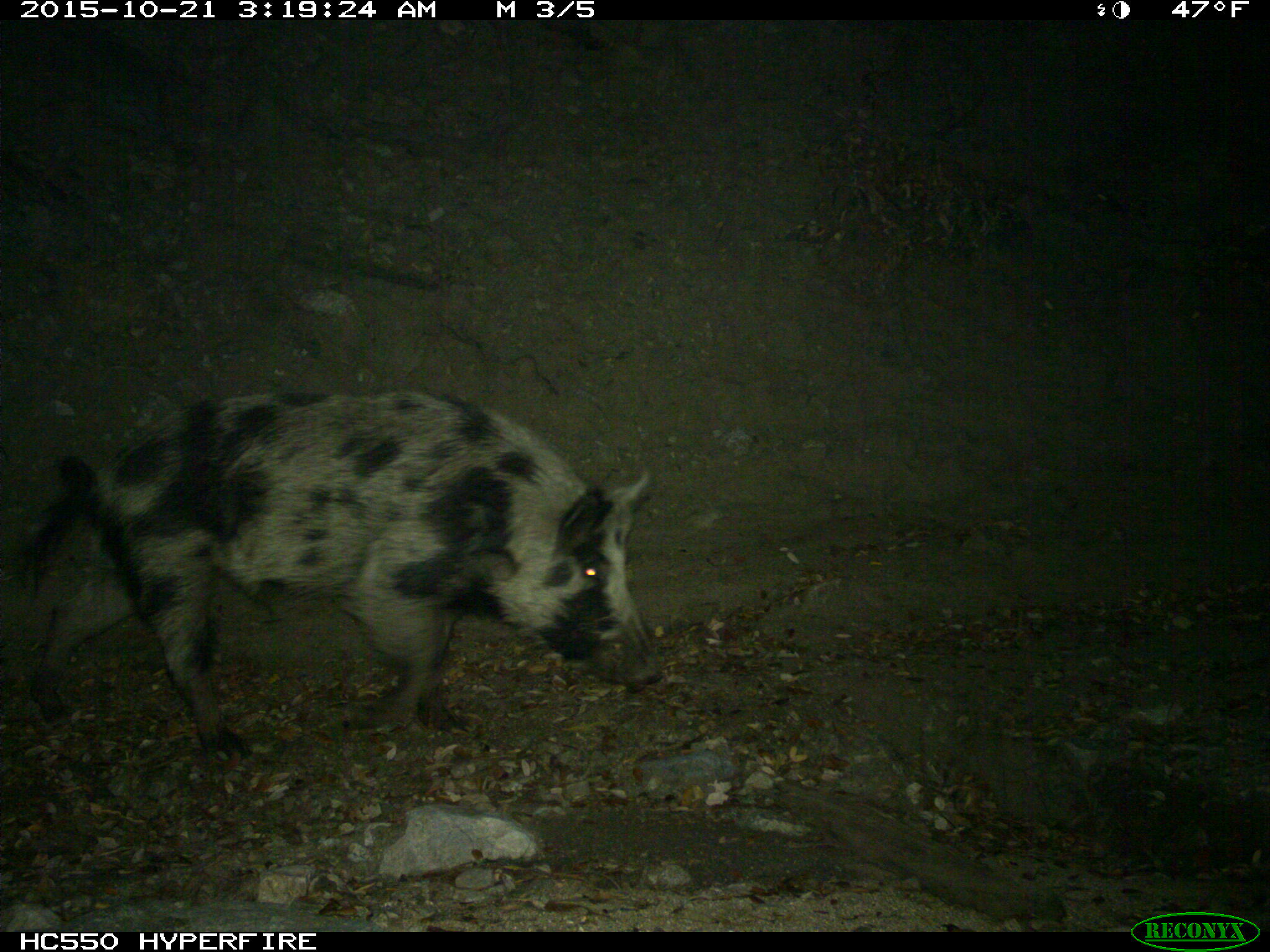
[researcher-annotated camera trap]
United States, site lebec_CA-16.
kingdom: Animalia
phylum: Chordata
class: Mammalia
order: Artiodactyla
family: Suidae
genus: Sus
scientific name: Sus scrofa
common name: wild boar